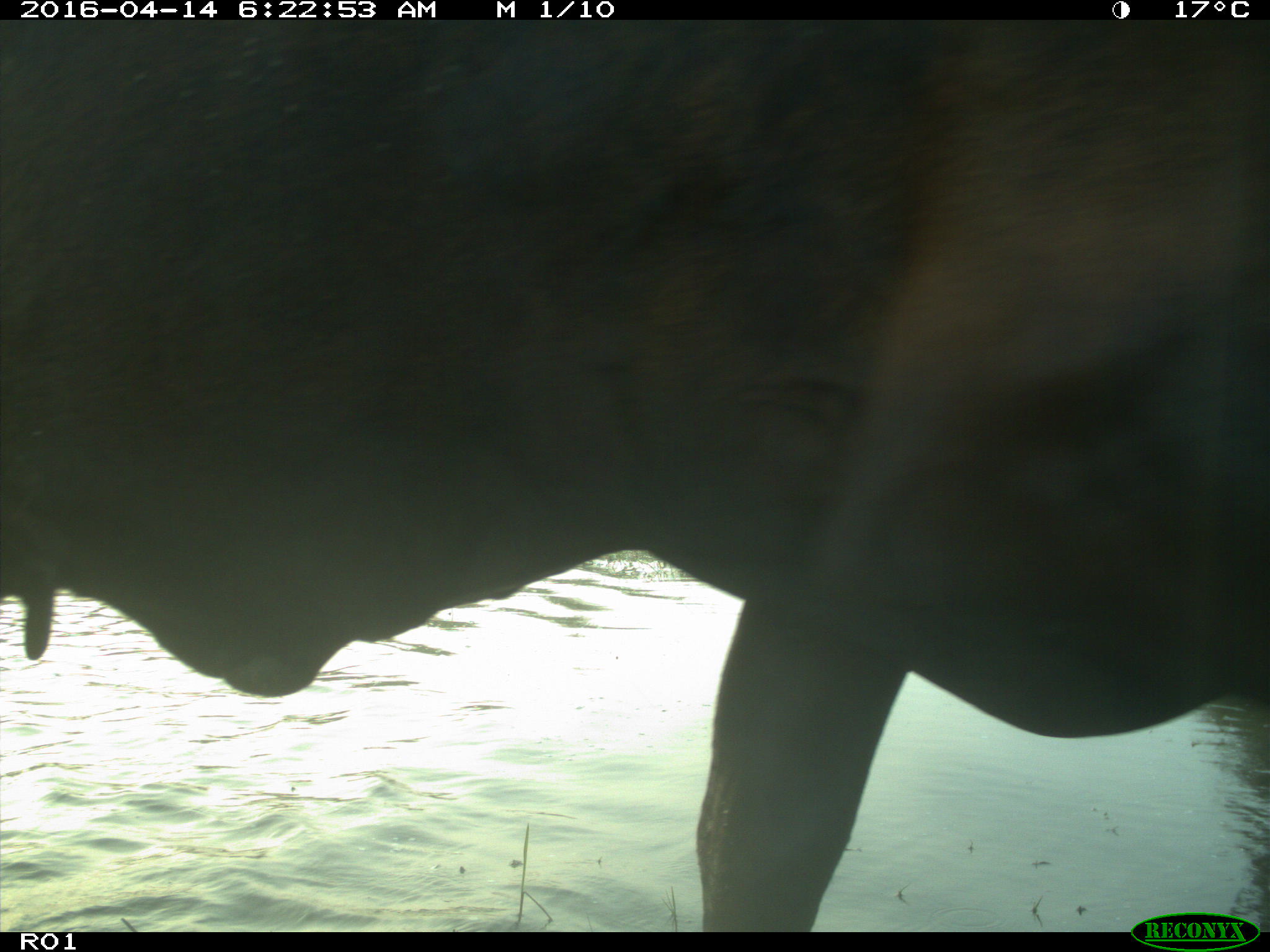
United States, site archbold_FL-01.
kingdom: Animalia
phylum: Chordata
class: Mammalia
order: Artiodactyla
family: Bovidae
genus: Bos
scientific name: Bos taurus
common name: domestic cow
Bos taurus (domestic cow).